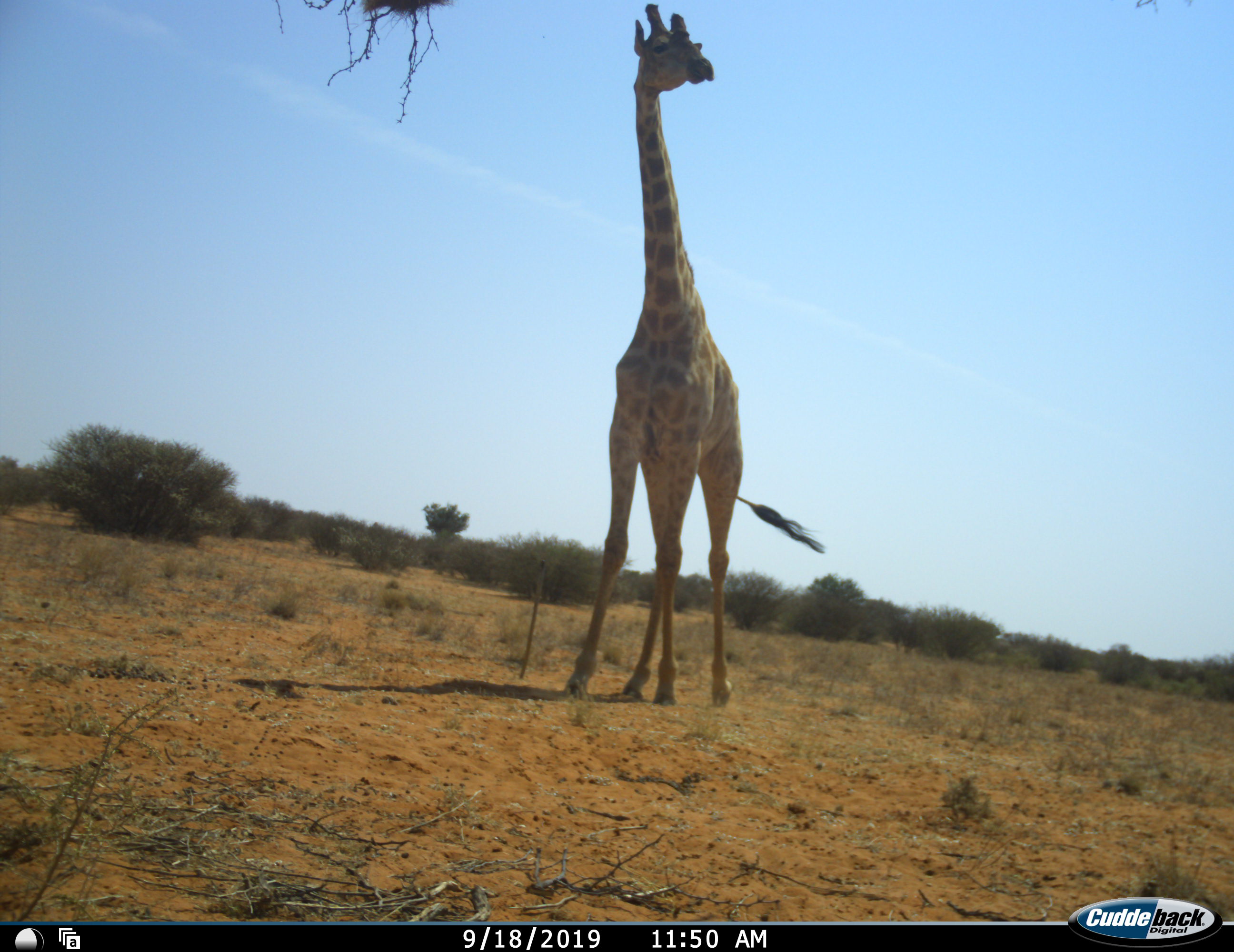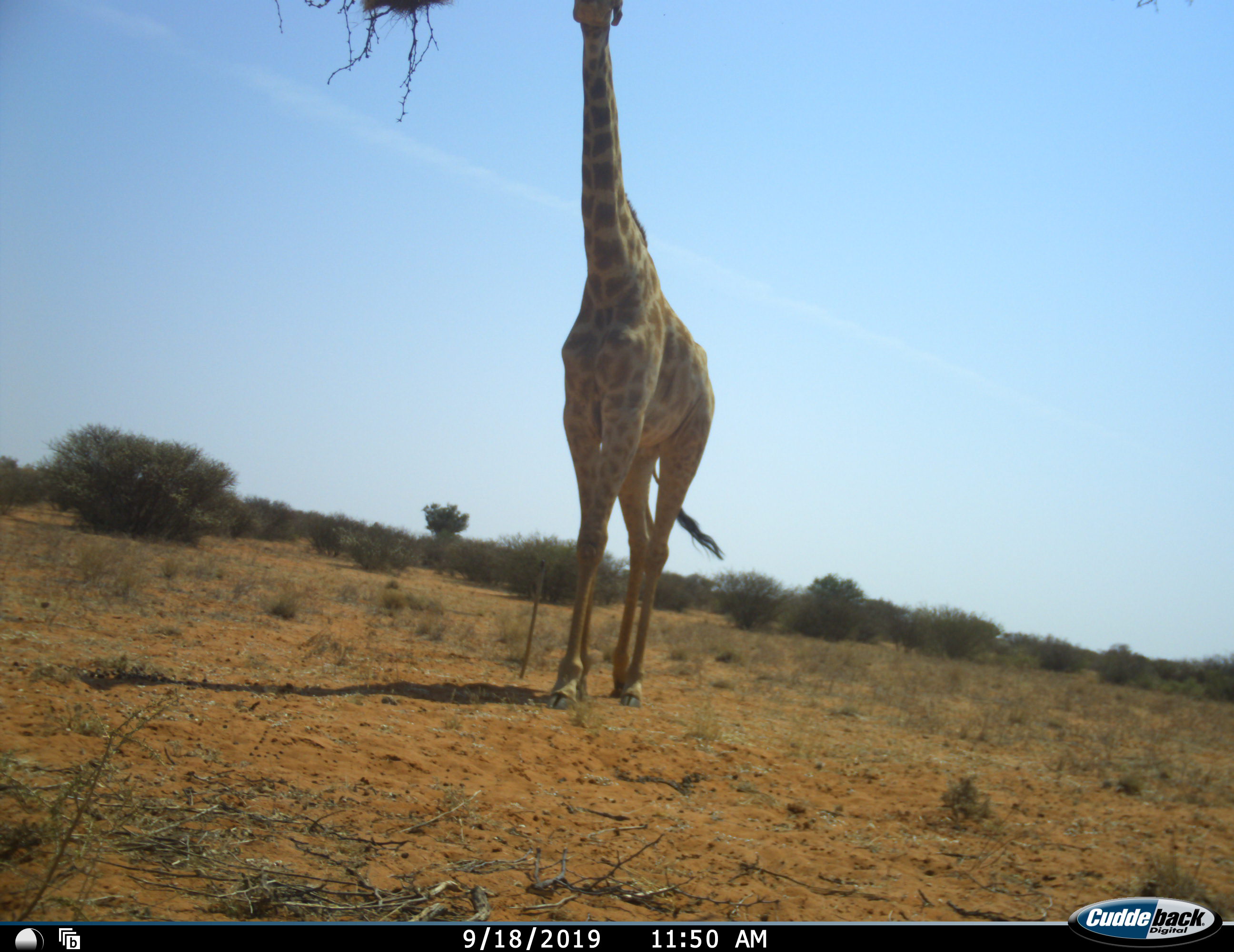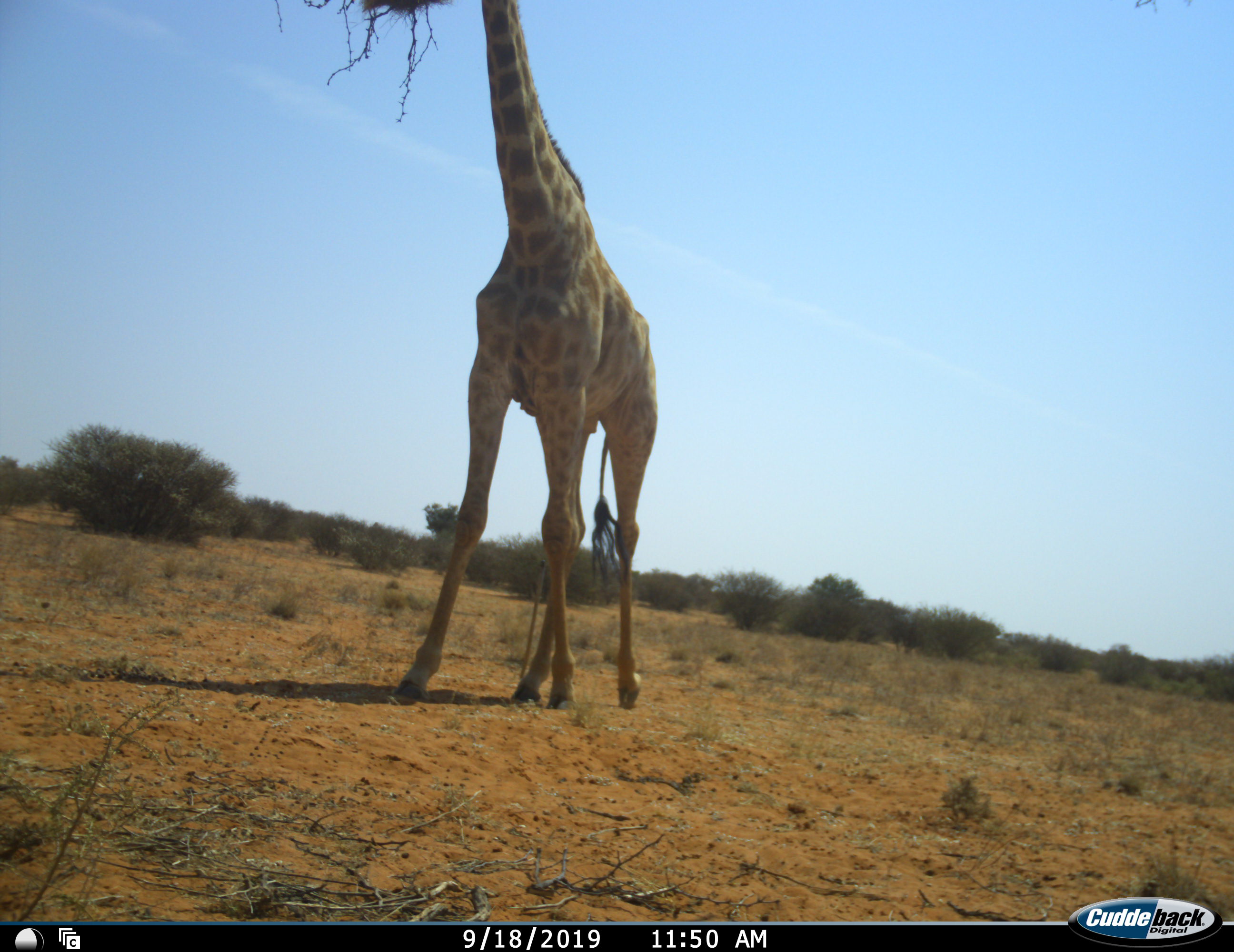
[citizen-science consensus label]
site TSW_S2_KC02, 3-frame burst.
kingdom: Animalia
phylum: Chordata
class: Mammalia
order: Artiodactyla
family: Giraffidae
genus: Giraffa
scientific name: Giraffa camelopardalis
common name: giraffe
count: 1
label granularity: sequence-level